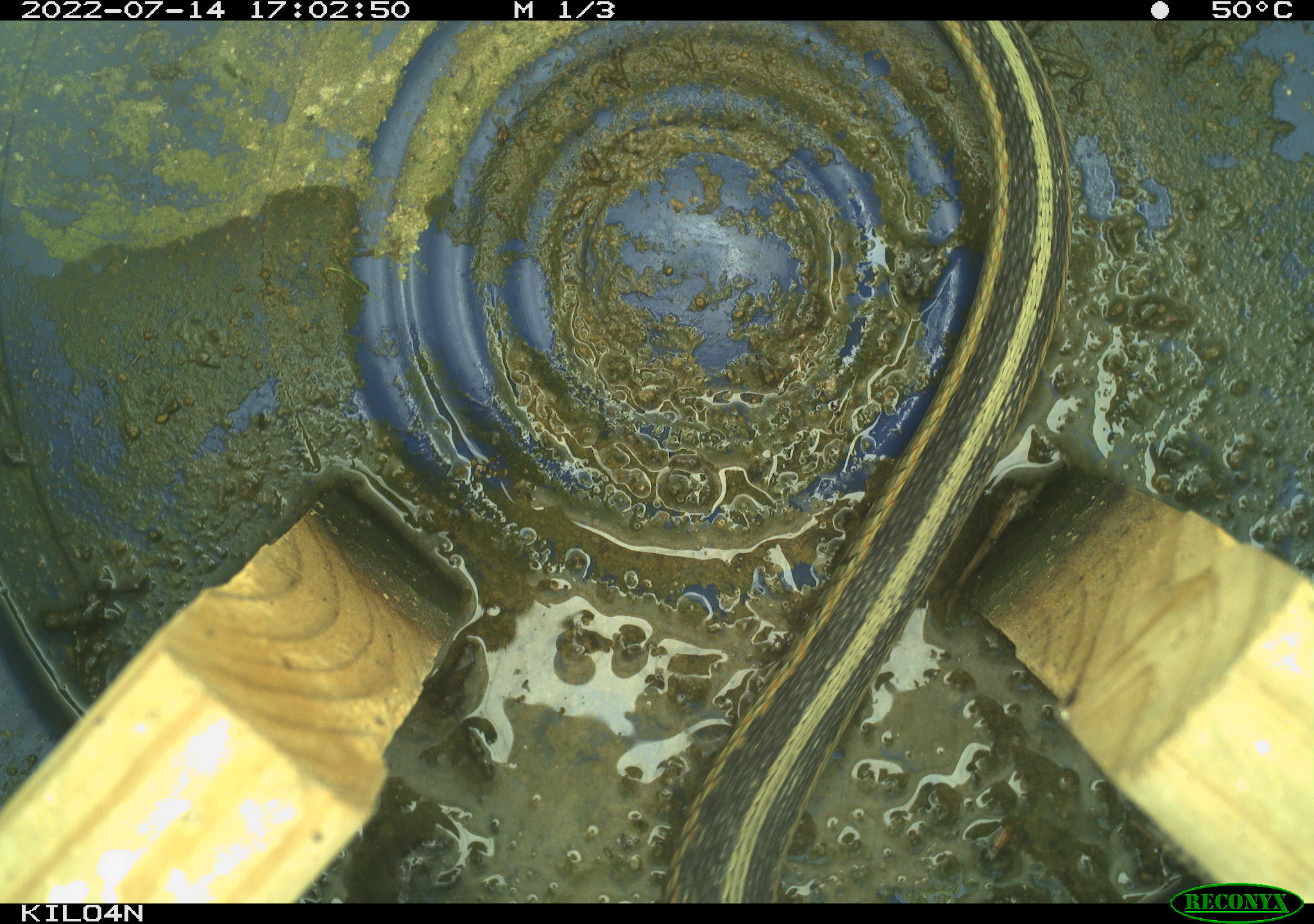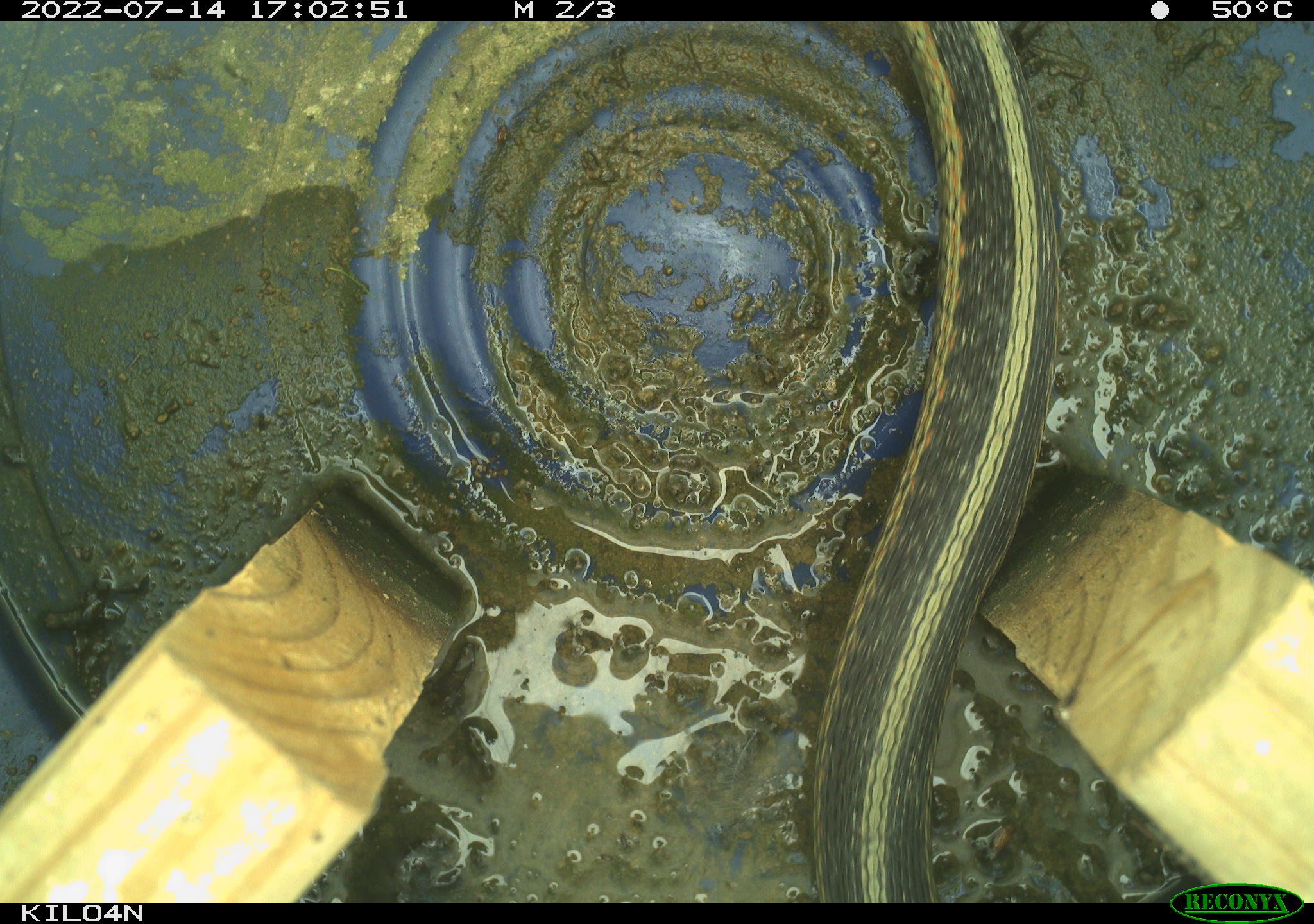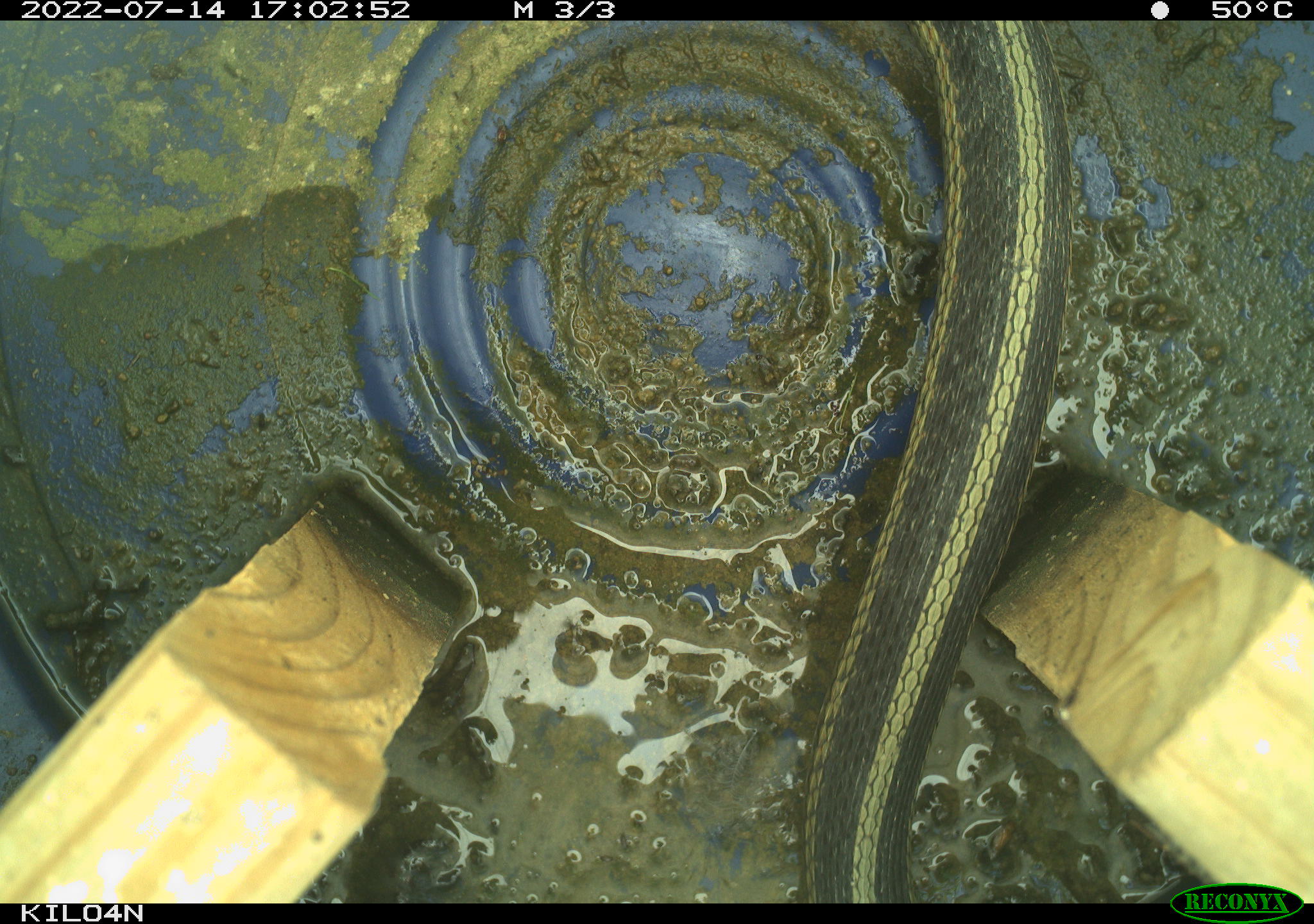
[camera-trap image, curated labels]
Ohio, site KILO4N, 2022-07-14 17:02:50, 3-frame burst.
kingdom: Animalia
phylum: Chordata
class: Reptilia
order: Squamata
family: Colubridae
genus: Thamnophis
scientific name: Thamnophis sirtalis sirtalis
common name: eastern gartersnake